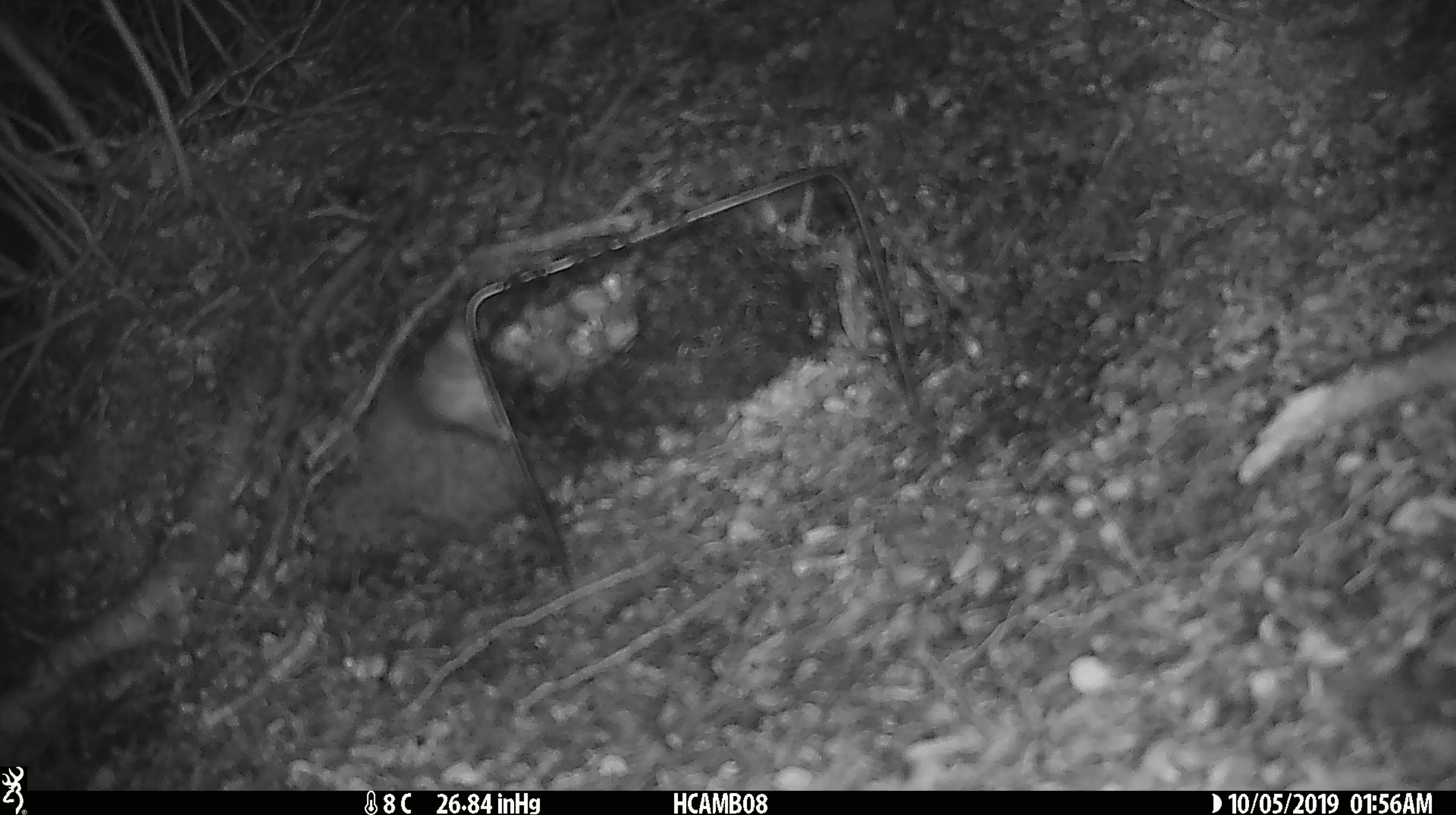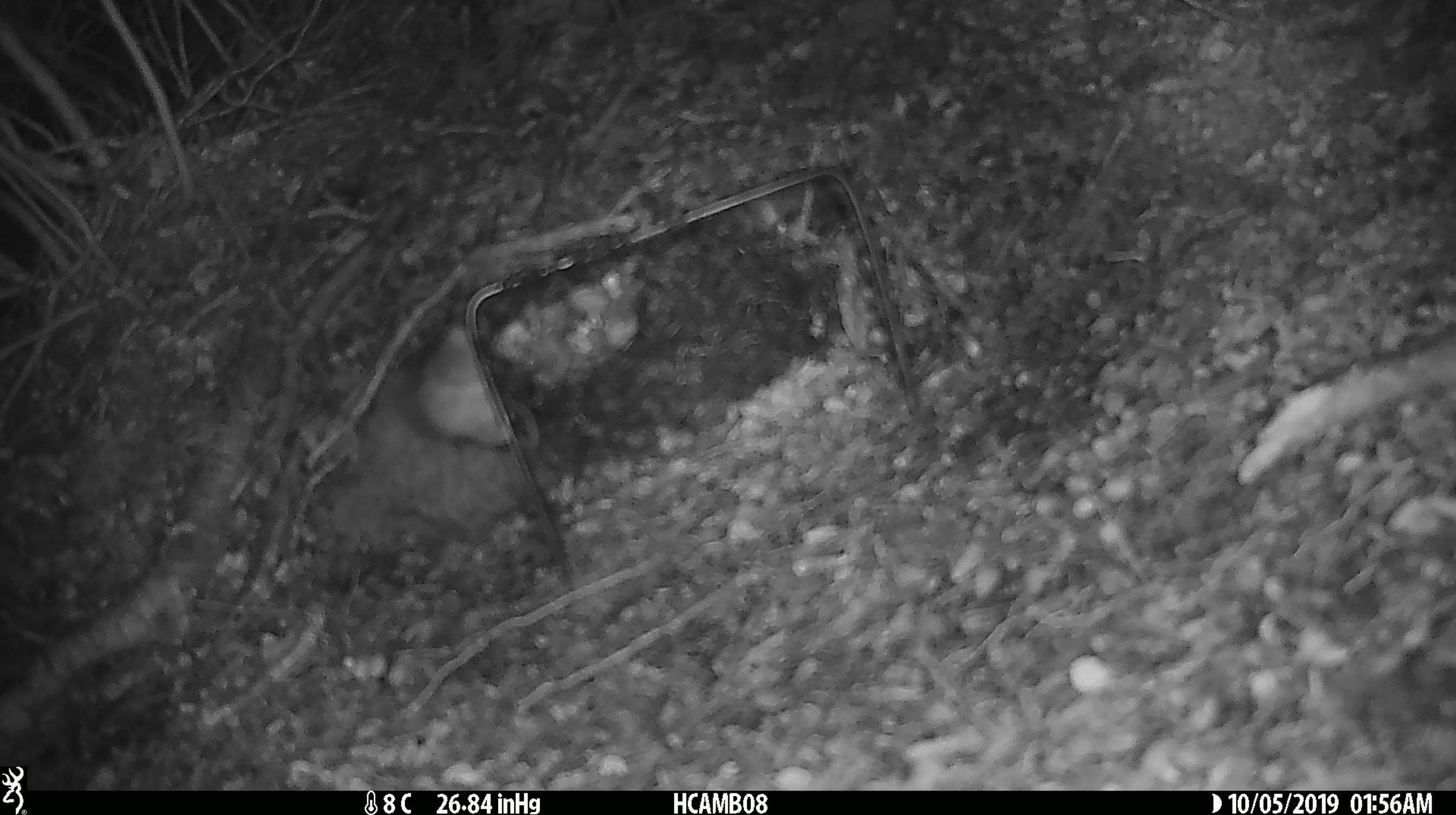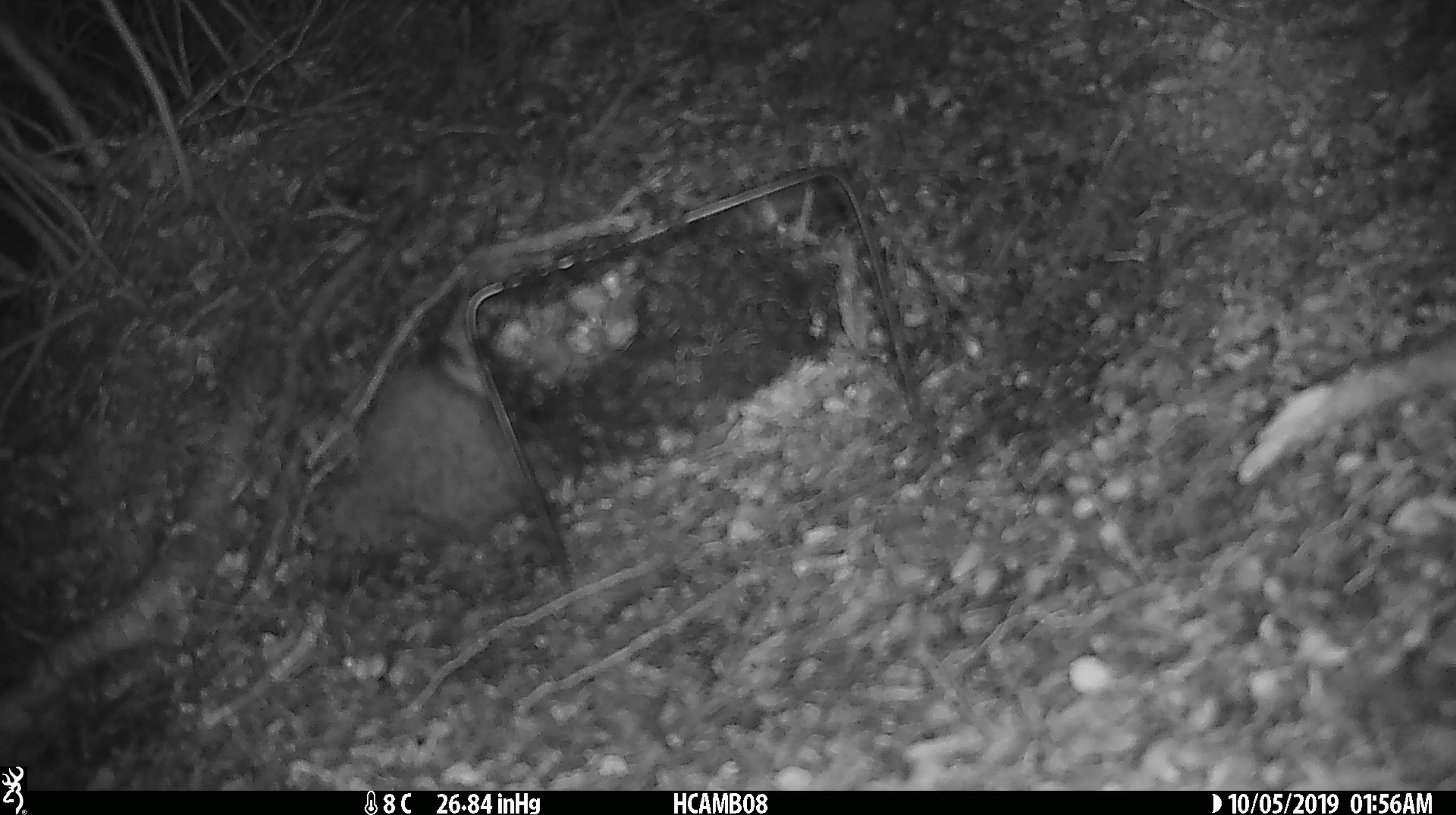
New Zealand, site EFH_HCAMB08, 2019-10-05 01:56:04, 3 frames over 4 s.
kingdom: Animalia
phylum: Chordata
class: Mammalia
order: Rodentia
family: Muridae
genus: Mus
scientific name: Mus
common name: mouse